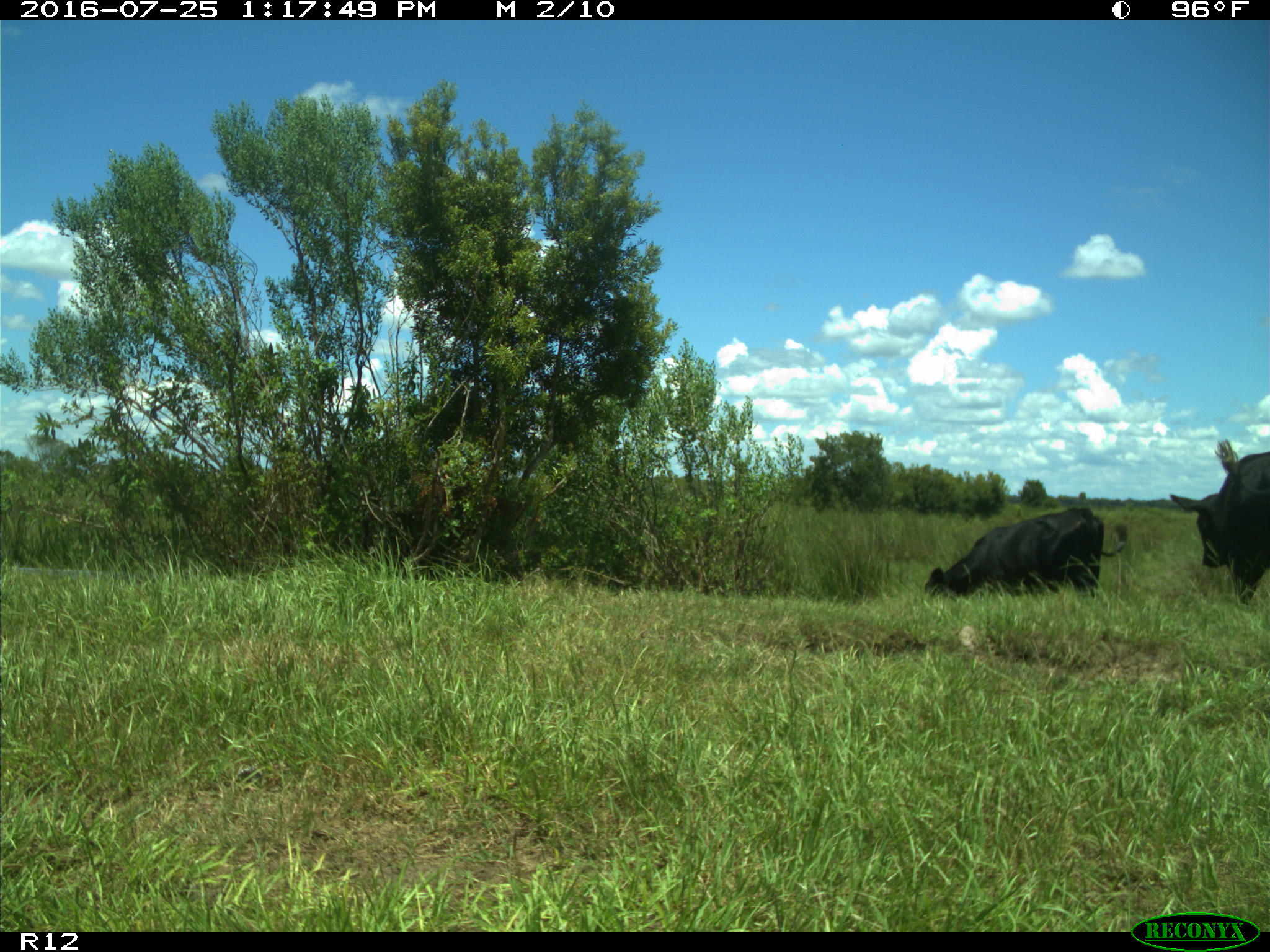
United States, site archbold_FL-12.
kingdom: Animalia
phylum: Chordata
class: Mammalia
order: Artiodactyla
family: Bovidae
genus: Bos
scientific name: Bos taurus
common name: domestic cow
Bos taurus (domestic cow).